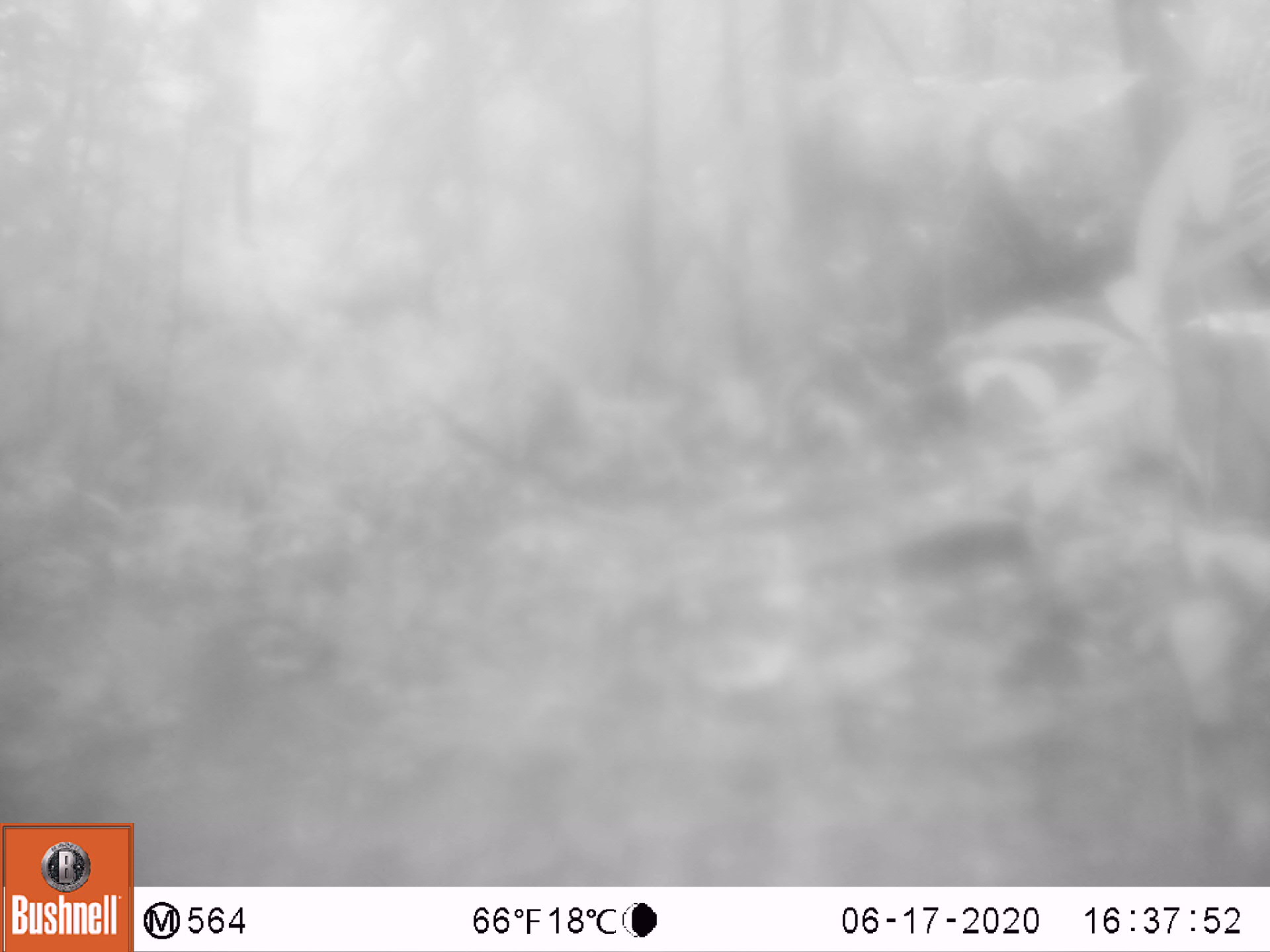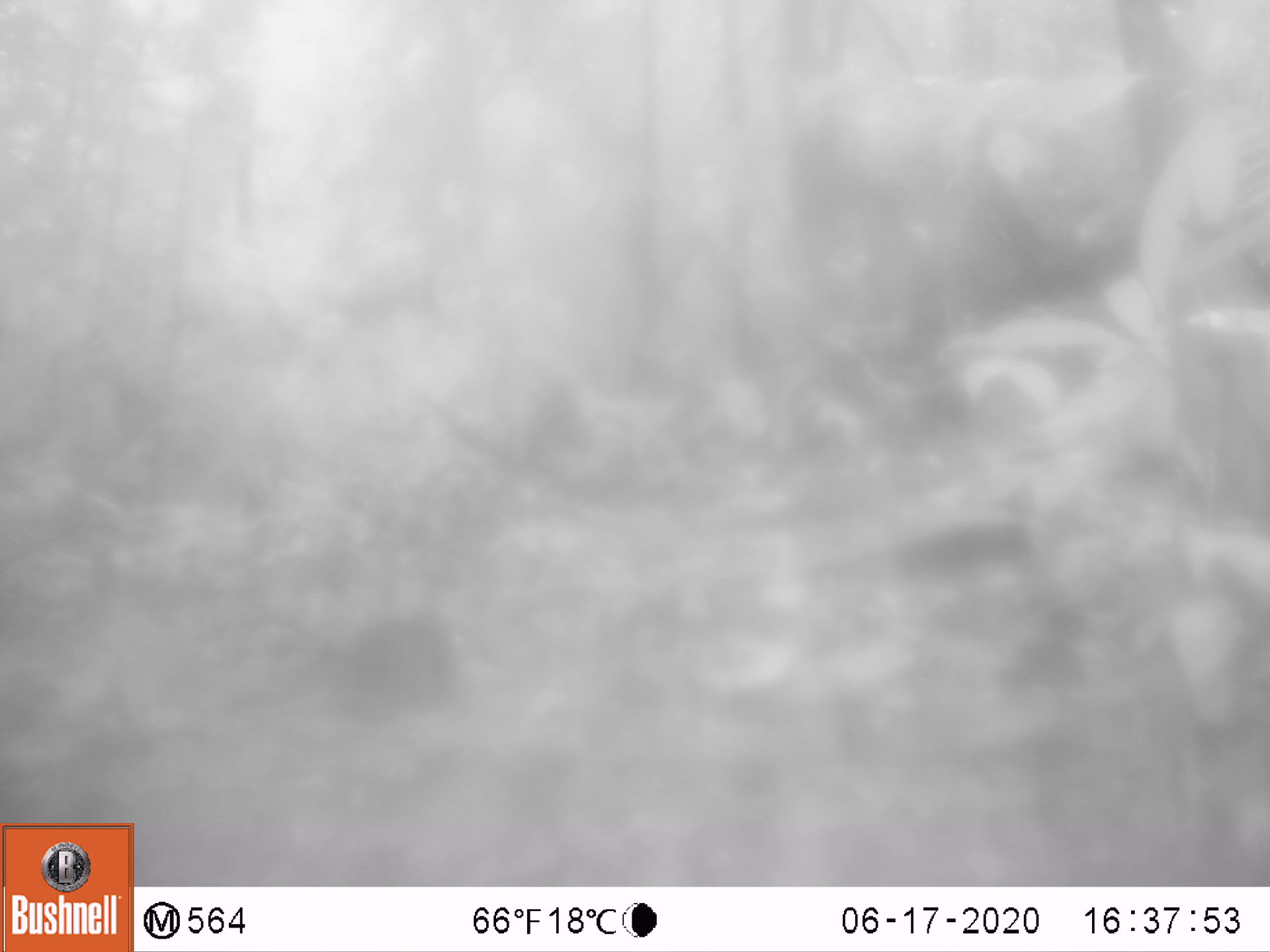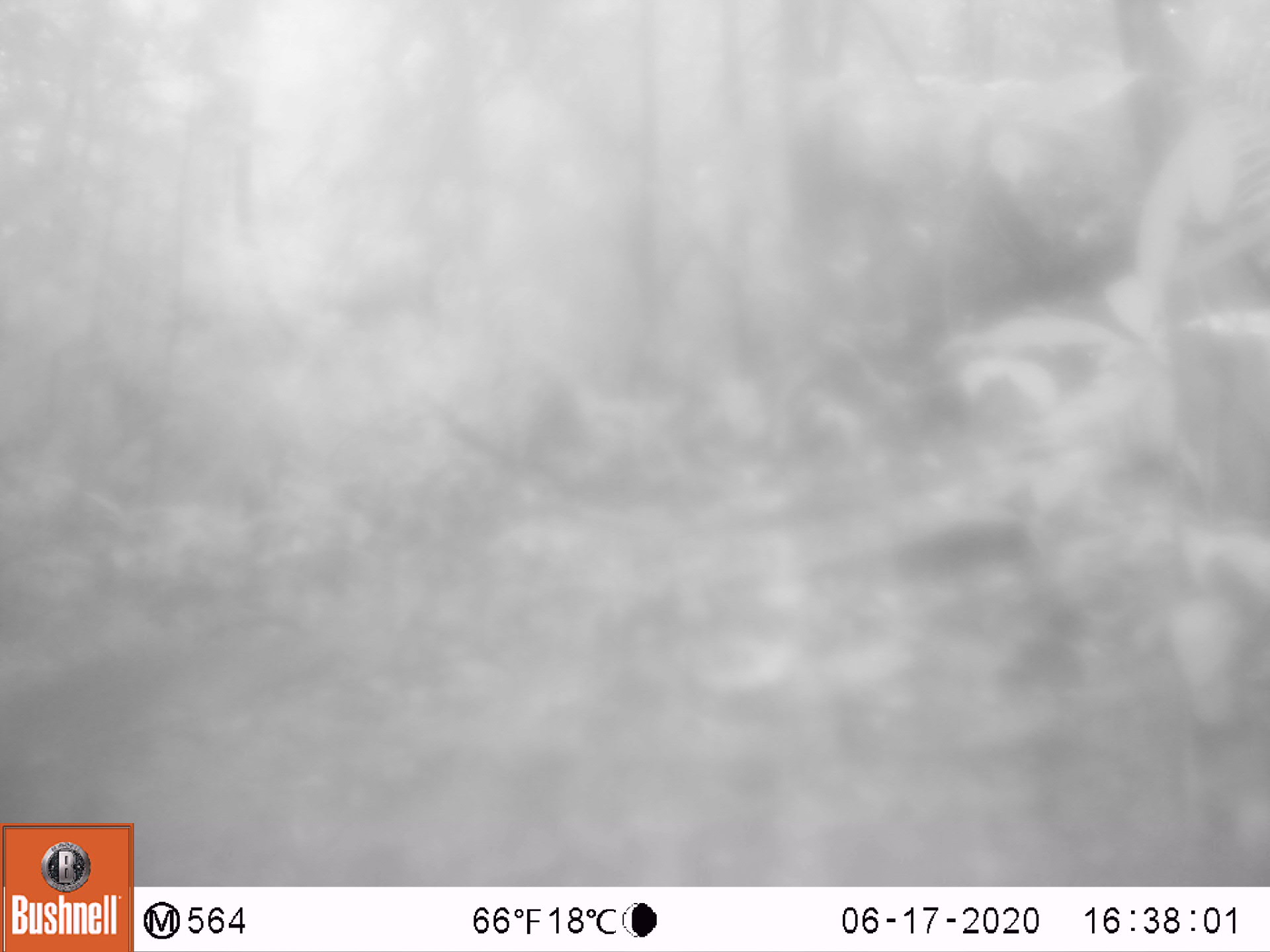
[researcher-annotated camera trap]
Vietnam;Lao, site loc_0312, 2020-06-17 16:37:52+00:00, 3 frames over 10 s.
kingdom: Animalia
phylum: Chordata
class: Mammalia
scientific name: Mammalia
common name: mammal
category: unidentified small mammal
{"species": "unidentified small mammal (mammal) (Mammalia)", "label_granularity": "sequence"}